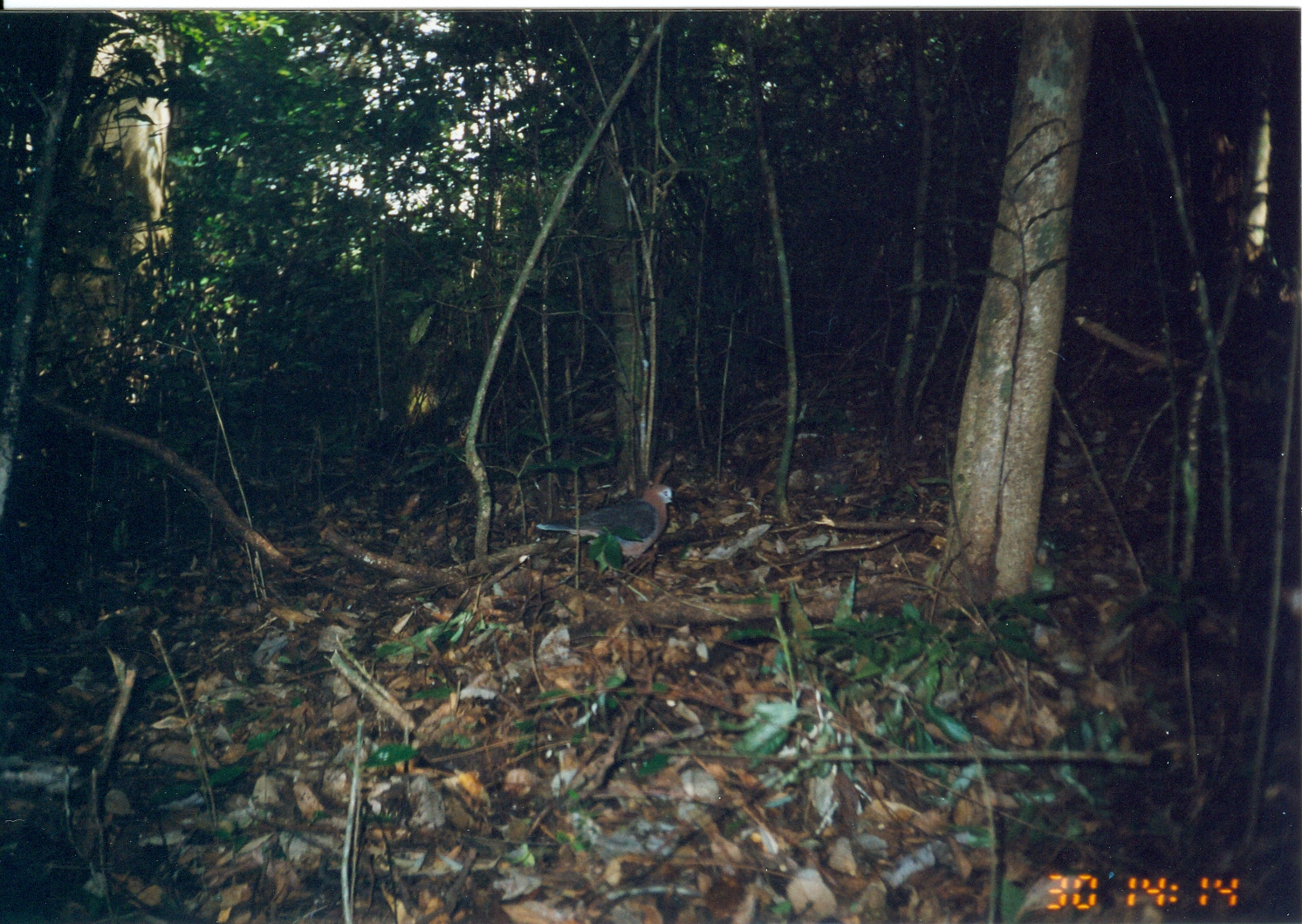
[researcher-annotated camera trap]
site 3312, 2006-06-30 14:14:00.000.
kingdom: Animalia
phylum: Chordata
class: Aves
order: Columbiformes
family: Columbidae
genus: Columba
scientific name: Columba larvata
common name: lemon dove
Columba larvata (lemon dove), count 1.